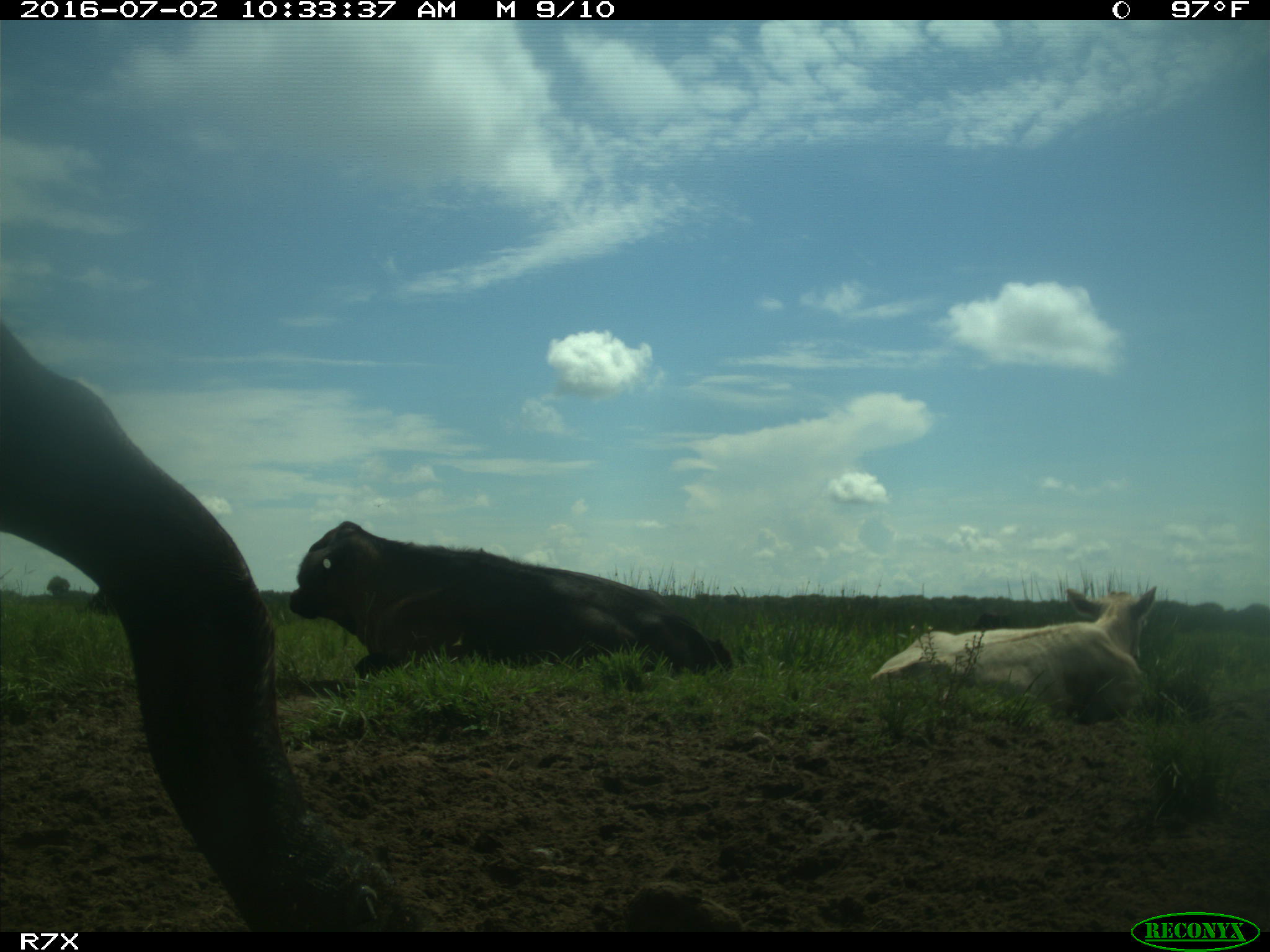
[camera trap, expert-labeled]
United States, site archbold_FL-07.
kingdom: Animalia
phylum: Chordata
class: Mammalia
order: Artiodactyla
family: Bovidae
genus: Bos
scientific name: Bos taurus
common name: domestic cow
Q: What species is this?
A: Bos taurus (domestic cow).